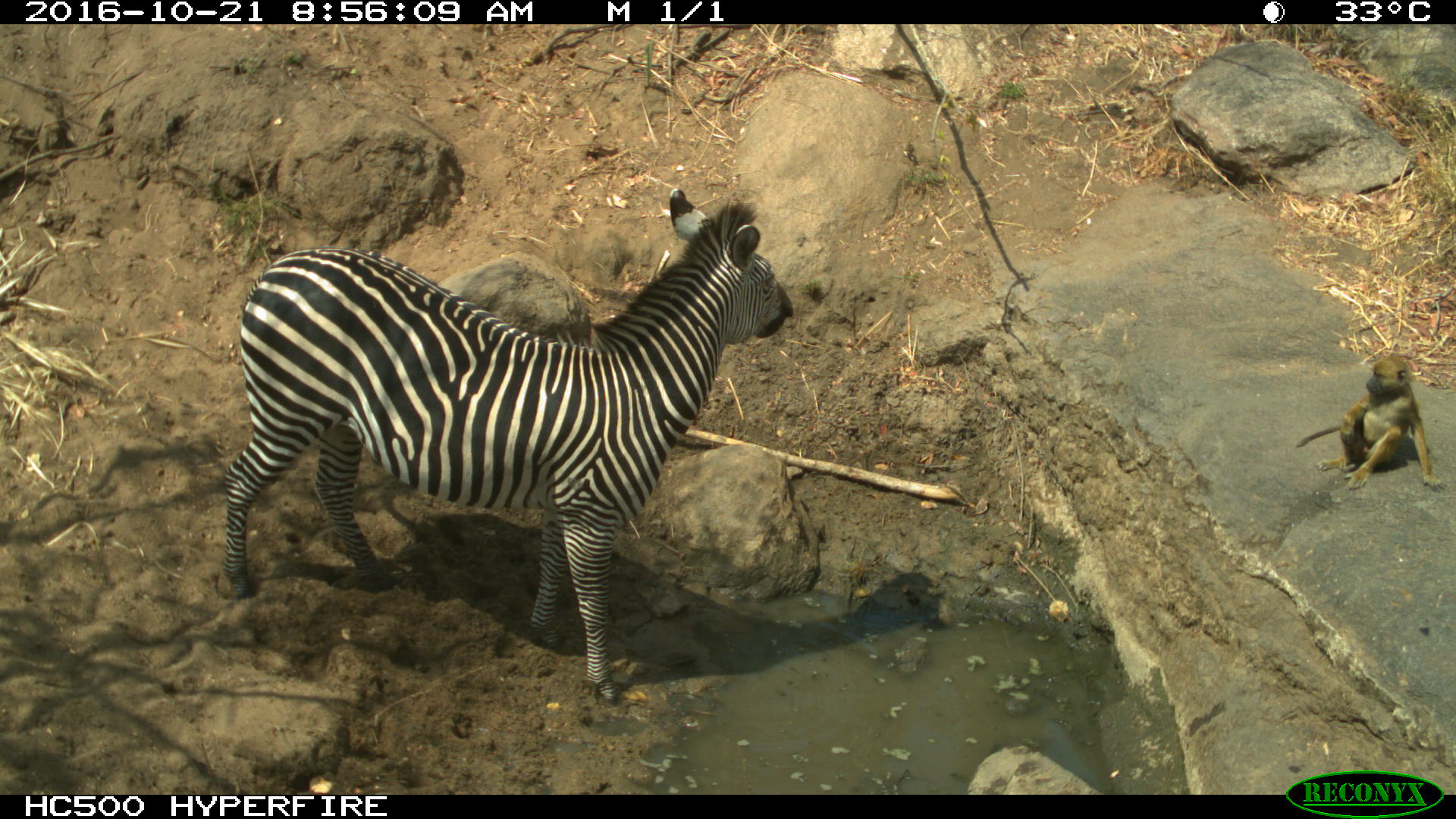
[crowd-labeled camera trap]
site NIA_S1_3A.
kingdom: Animalia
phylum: Chordata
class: Mammalia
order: Primates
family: Cercopithecidae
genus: Papio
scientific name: Papio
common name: baboon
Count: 1.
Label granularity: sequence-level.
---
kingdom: Animalia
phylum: Chordata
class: Mammalia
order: Perissodactyla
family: Equidae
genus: Equus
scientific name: Equus quagga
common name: plains zebra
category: zebraplains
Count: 1.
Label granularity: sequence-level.